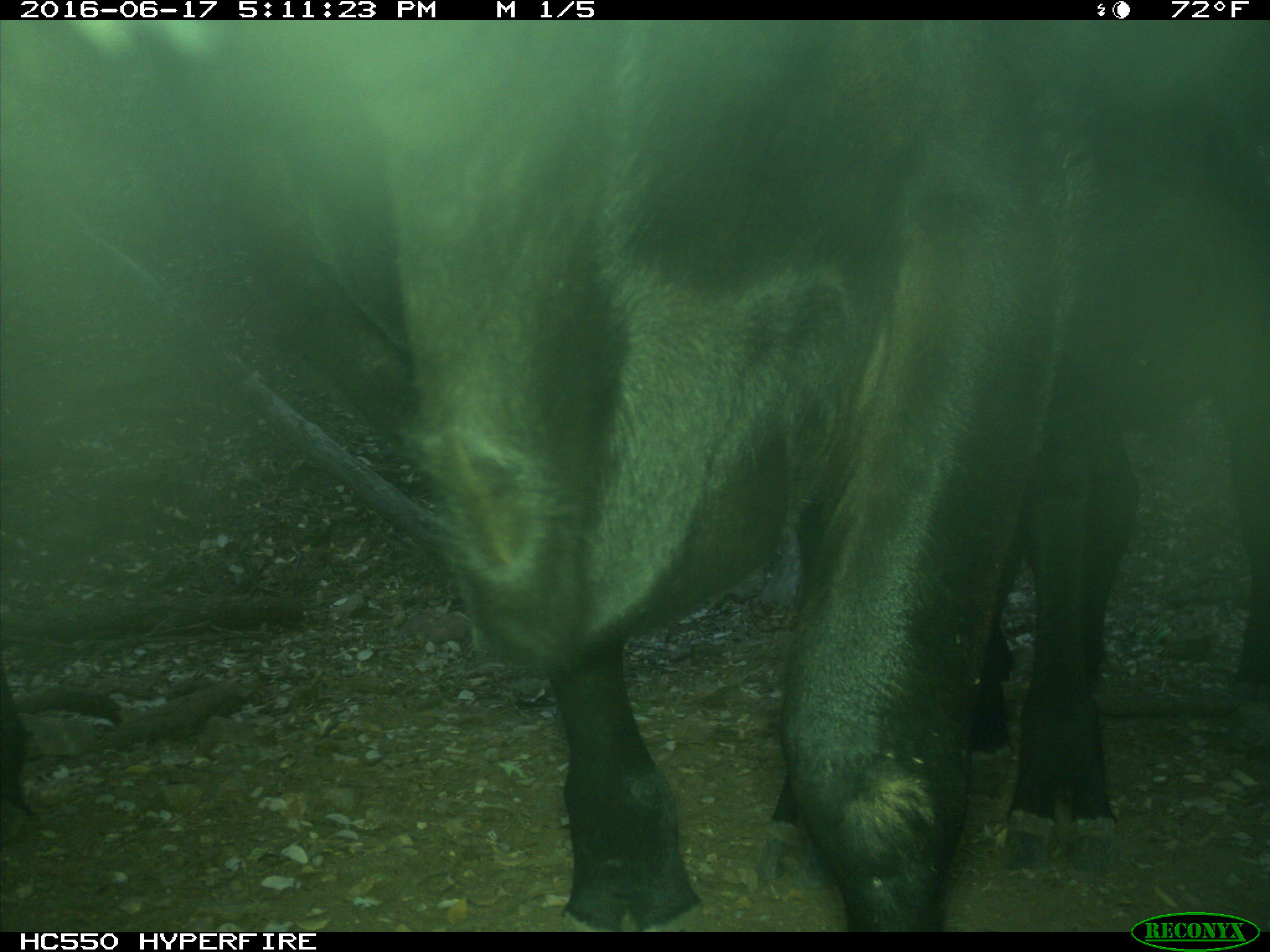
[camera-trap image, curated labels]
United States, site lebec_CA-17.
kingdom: Animalia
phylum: Chordata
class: Mammalia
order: Artiodactyla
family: Bovidae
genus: Bos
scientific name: Bos taurus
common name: domestic cow